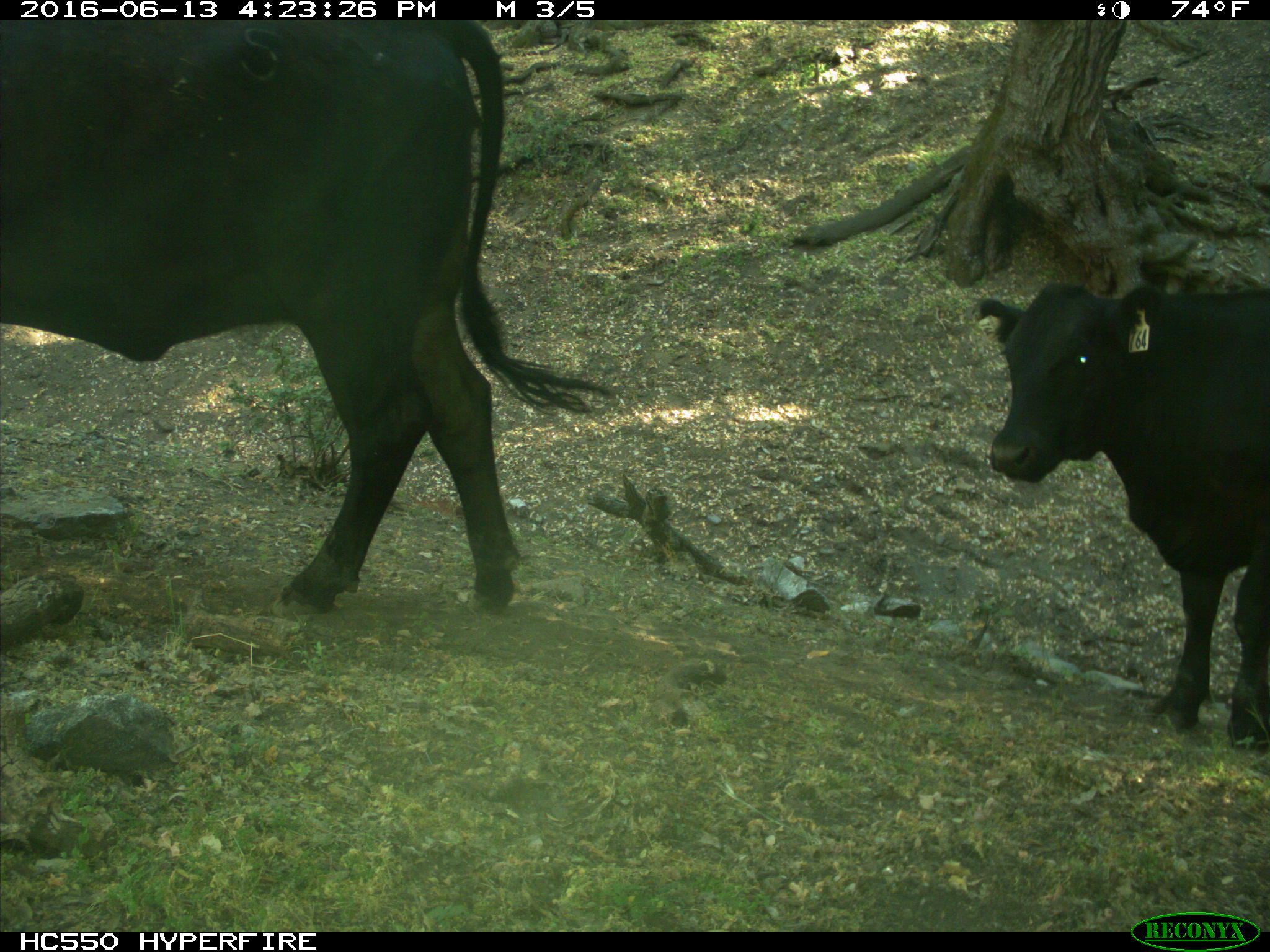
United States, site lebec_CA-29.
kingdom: Animalia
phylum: Chordata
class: Mammalia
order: Artiodactyla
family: Bovidae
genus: Bos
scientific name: Bos taurus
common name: domestic cow